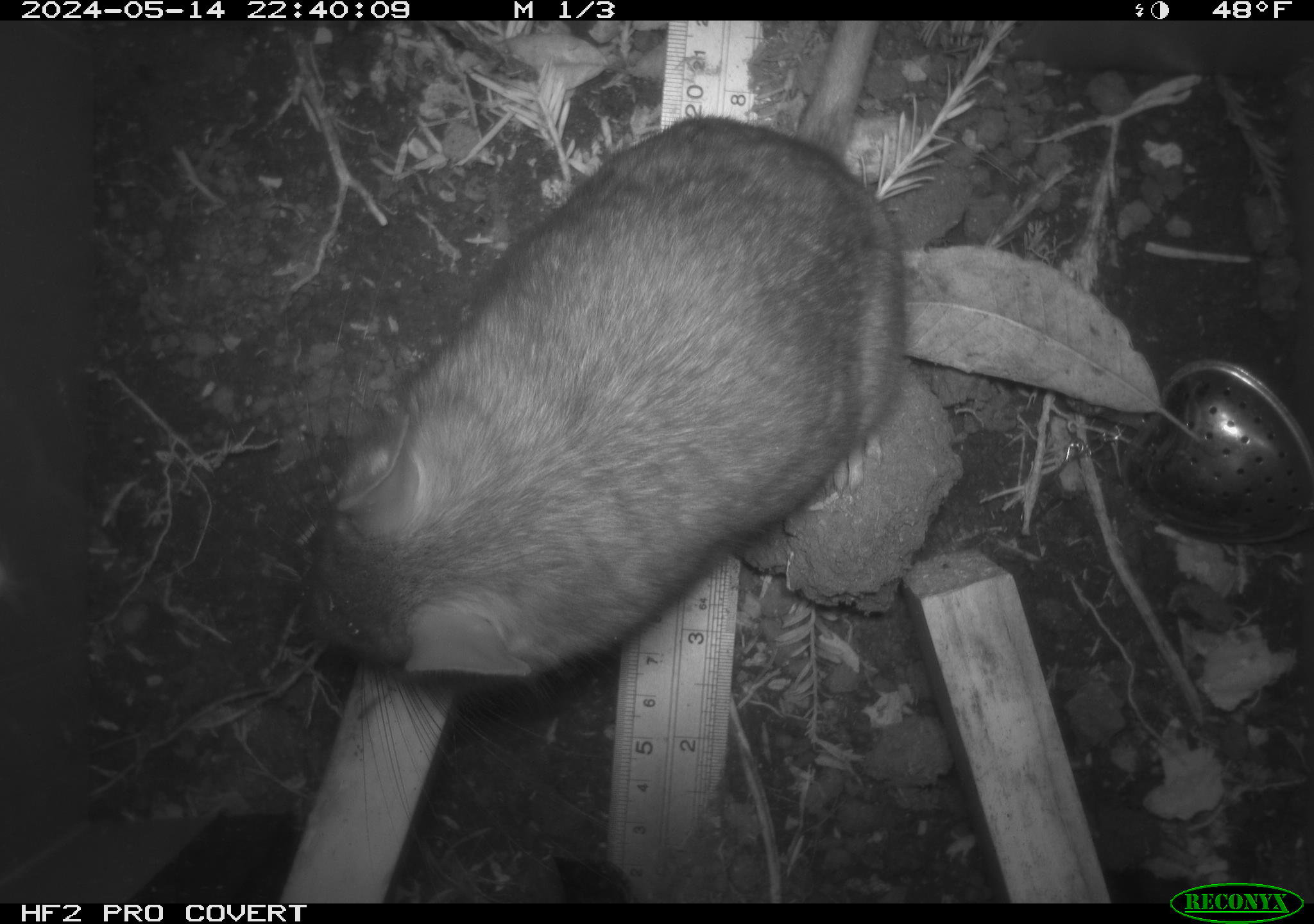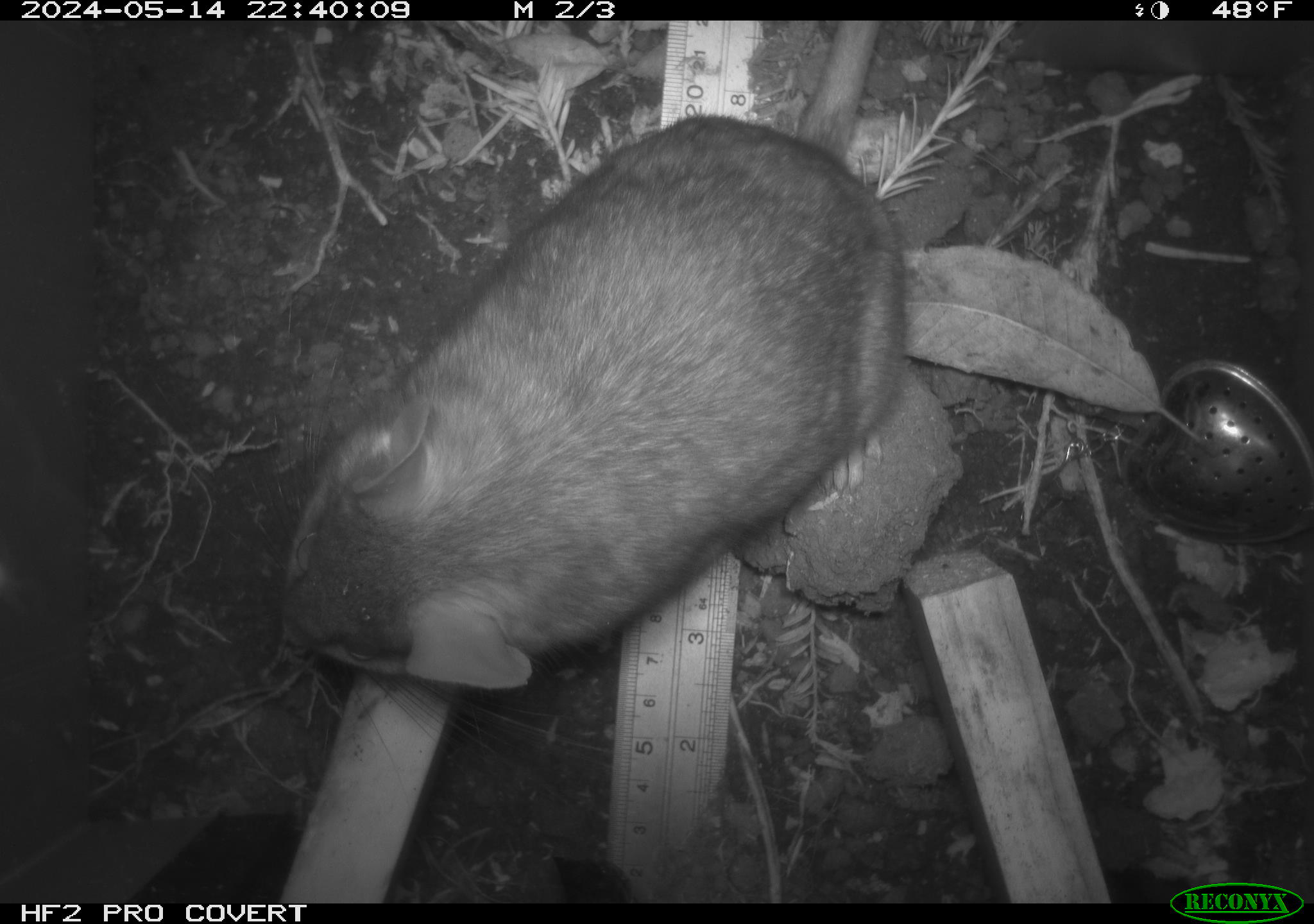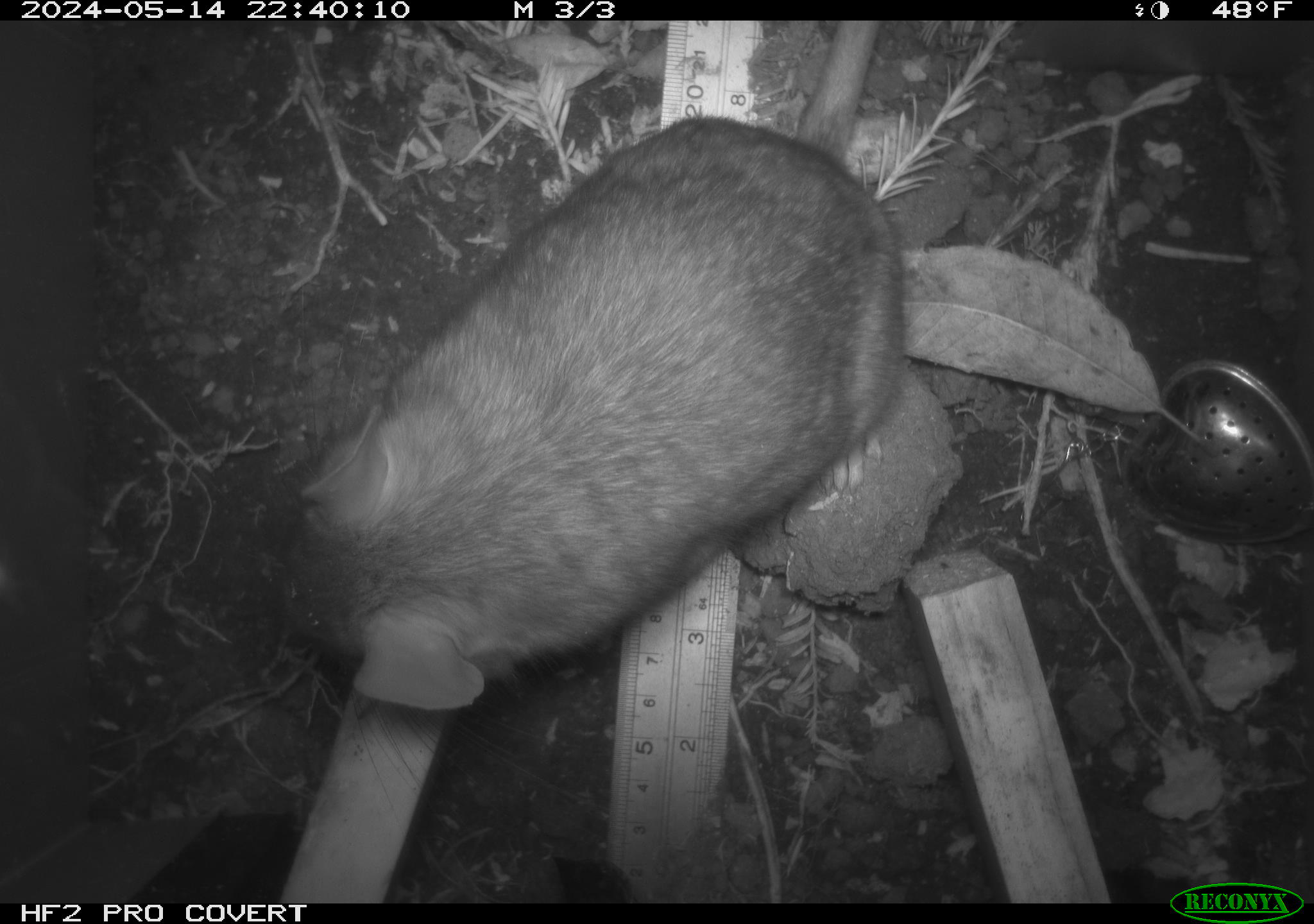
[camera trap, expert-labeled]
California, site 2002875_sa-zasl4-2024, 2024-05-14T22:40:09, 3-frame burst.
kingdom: Animalia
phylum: Chordata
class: Mammalia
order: Rodentia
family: Cricetidae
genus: Neotoma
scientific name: Neotoma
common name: pack rat or woodrat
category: neotoma species